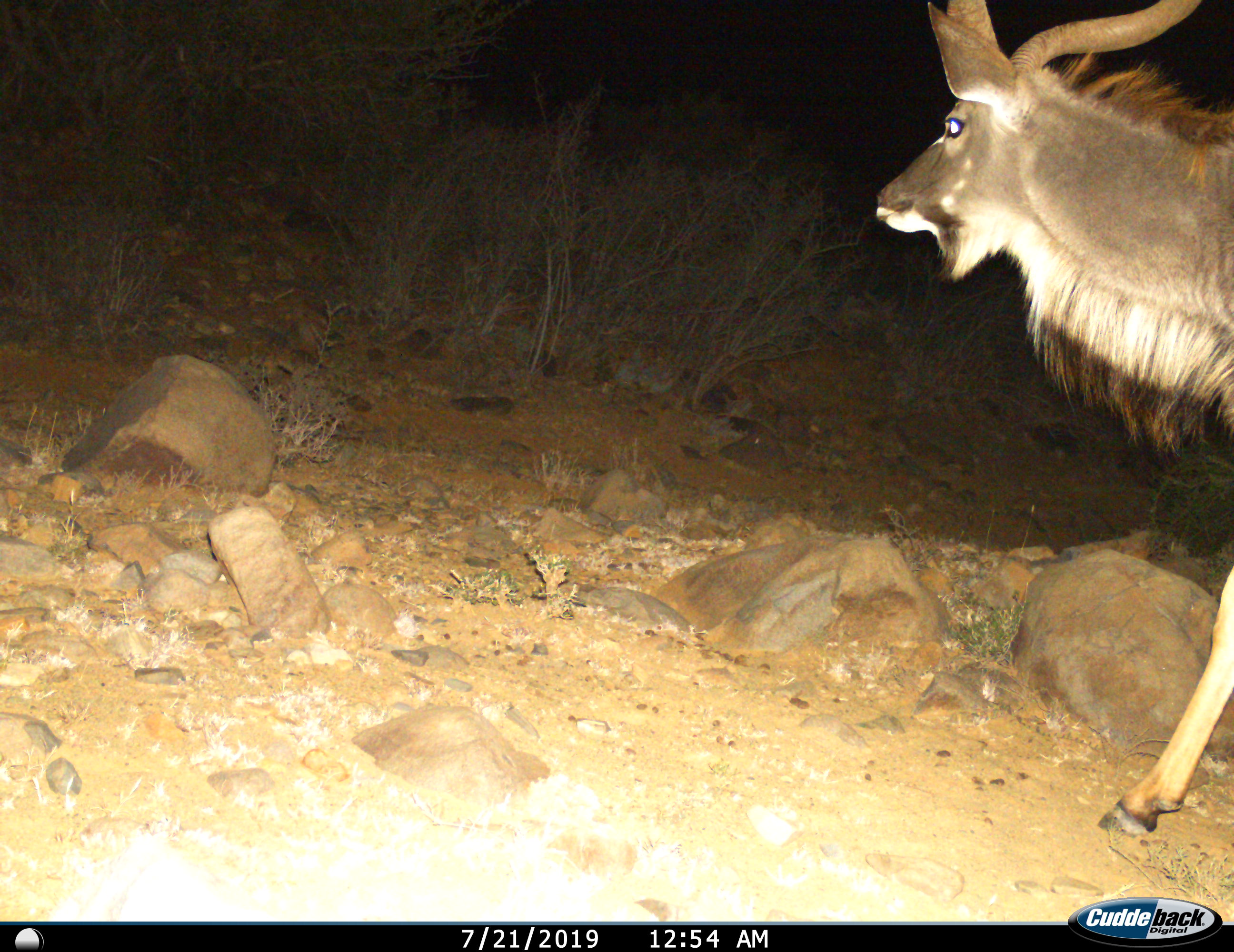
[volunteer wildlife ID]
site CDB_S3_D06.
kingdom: Animalia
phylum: Chordata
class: Mammalia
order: Artiodactyla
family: Bovidae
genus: Tragelaphus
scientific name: Tragelaphus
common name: kudu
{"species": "kudu (Tragelaphus)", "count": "1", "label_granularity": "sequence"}